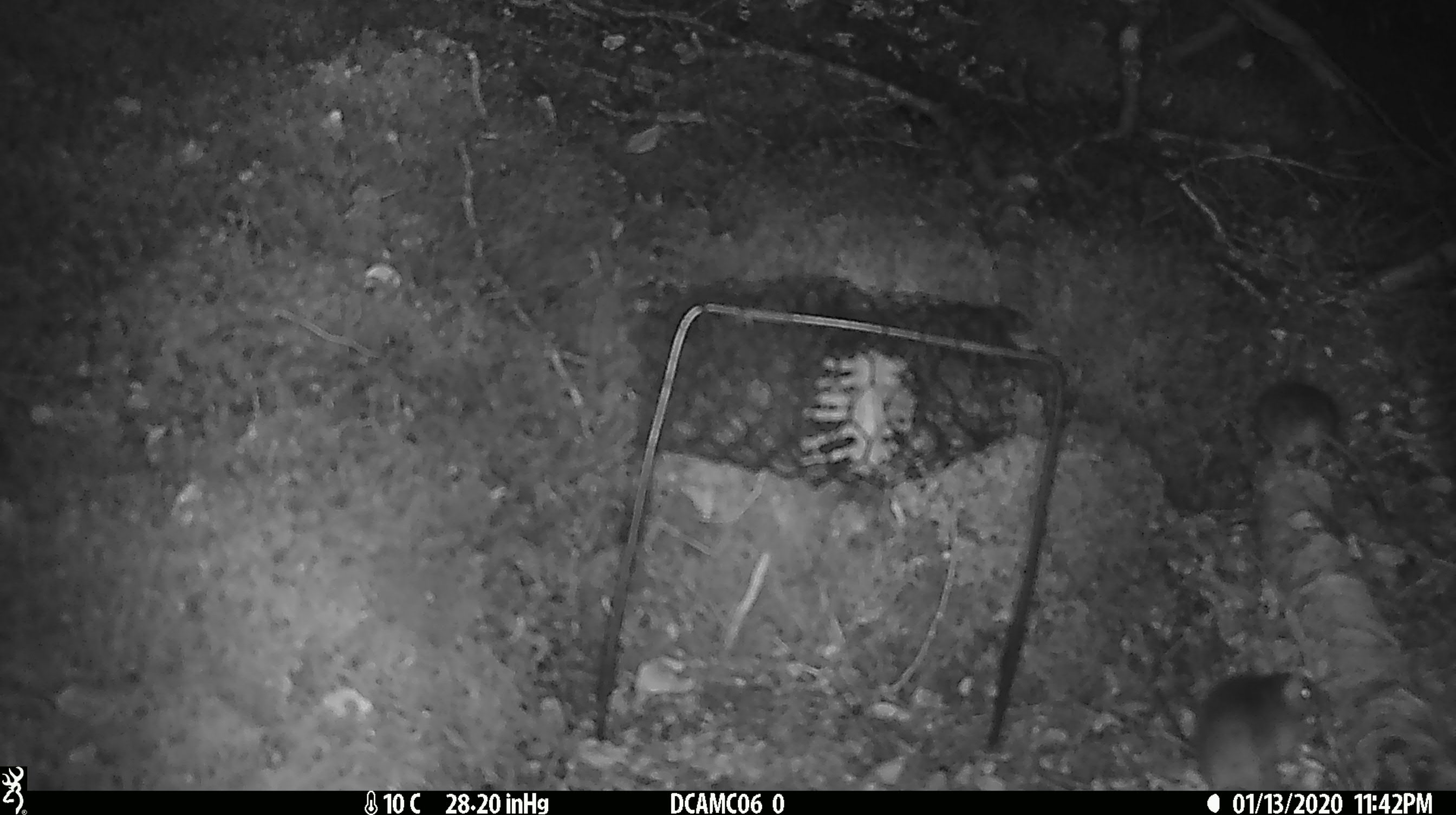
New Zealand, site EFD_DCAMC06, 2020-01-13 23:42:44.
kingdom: Animalia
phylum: Chordata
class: Mammalia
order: Rodentia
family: Muridae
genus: Mus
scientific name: Mus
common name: mouse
Mouse (Mus).